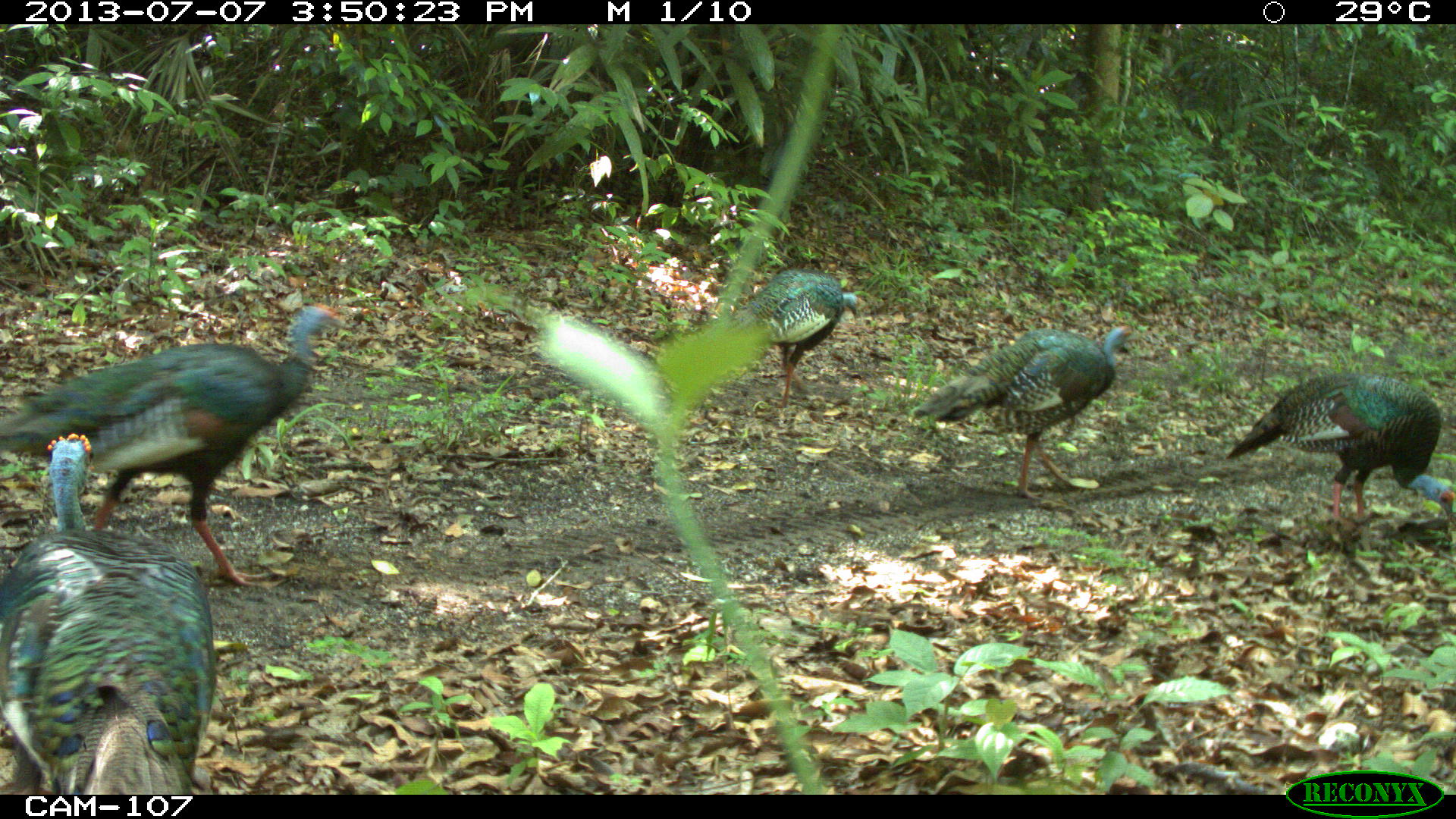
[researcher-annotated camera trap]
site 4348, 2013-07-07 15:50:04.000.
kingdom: Animalia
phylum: Chordata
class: Aves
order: Galliformes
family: Phasianidae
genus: Meleagris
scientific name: Meleagris ocellata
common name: ocellated turkey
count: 6